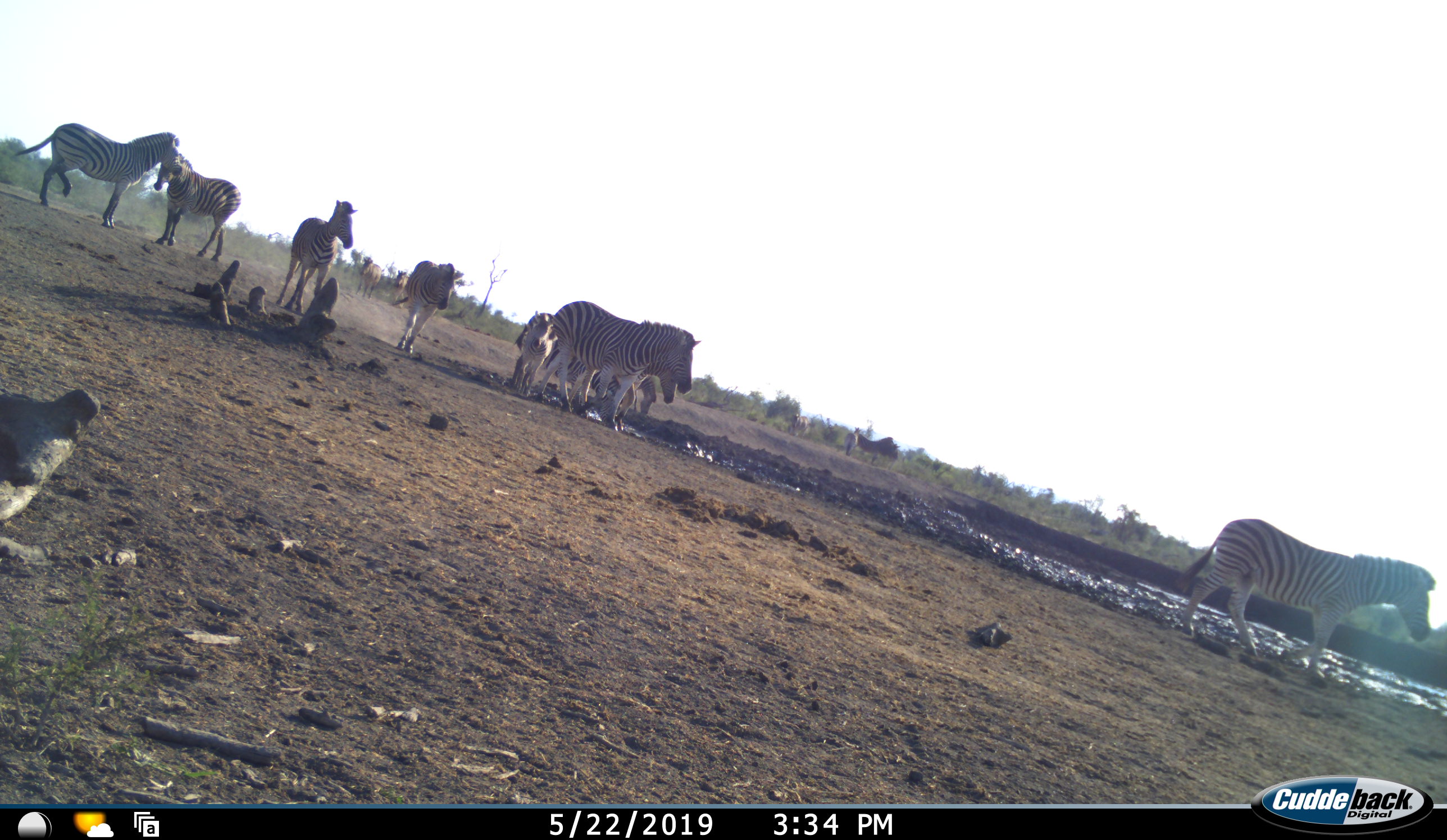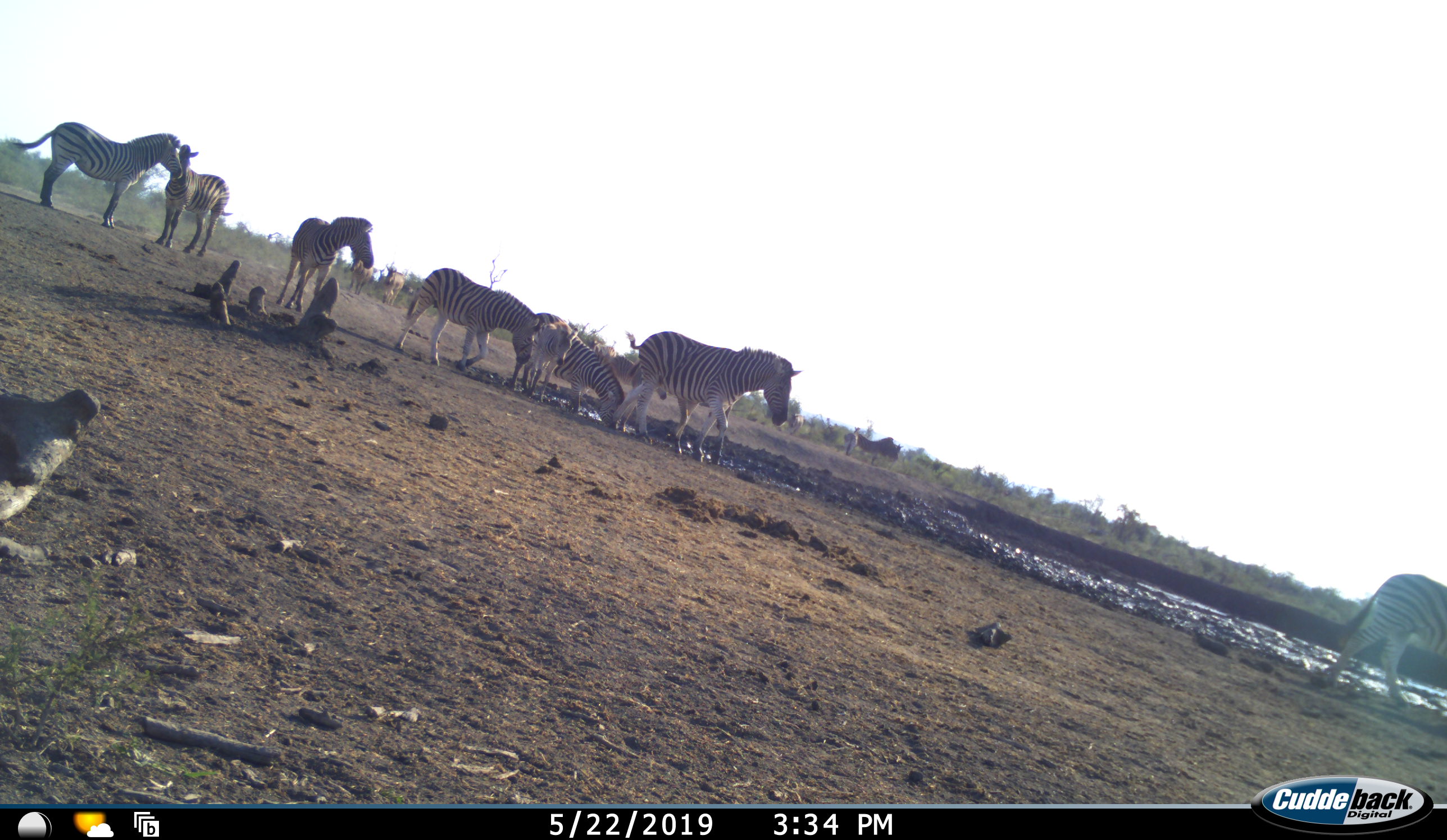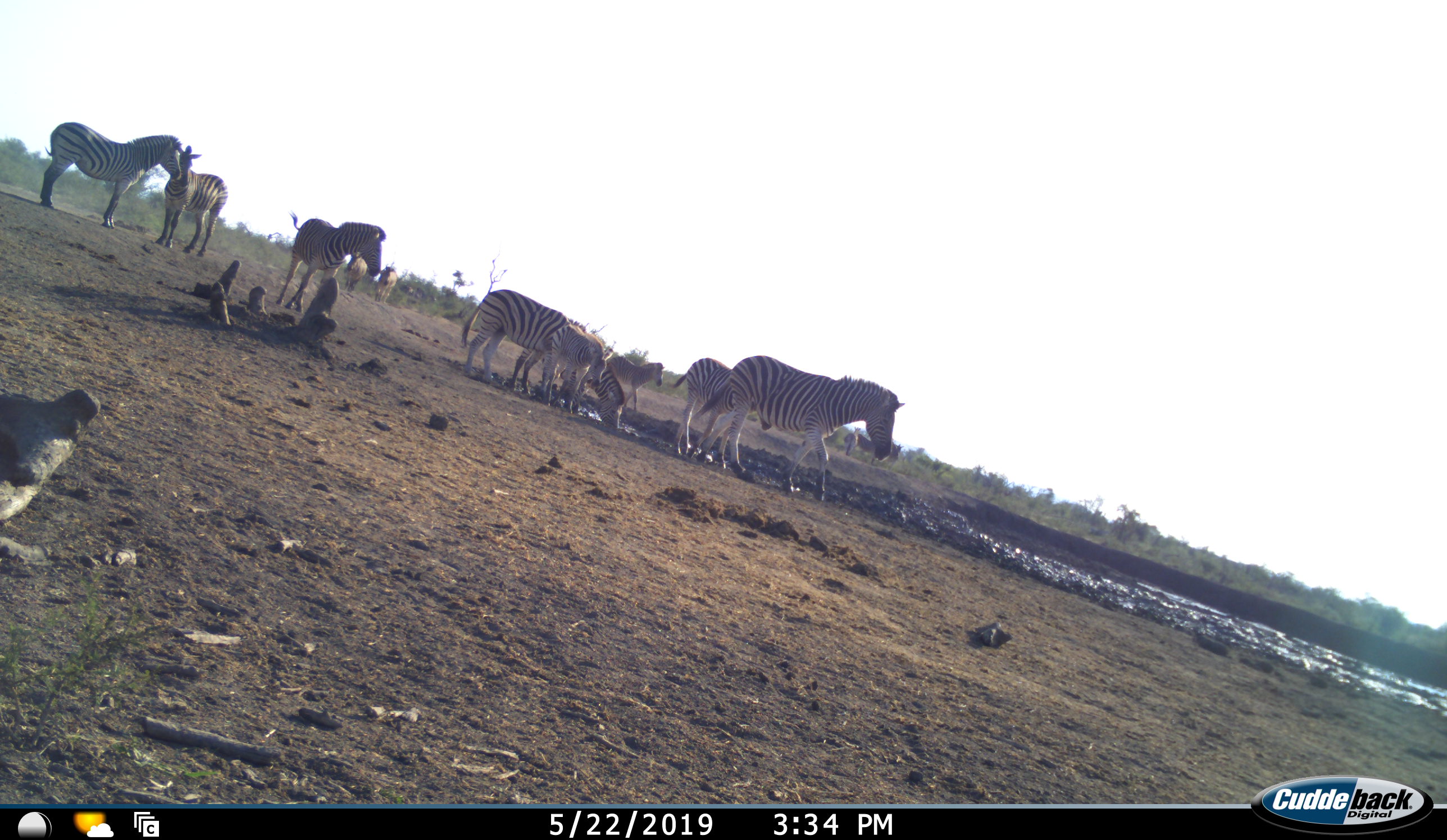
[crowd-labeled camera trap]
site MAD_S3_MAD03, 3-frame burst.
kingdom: Animalia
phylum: Chordata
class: Mammalia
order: Perissodactyla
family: Equidae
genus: Equus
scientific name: Equus quagga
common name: plains zebra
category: zebraplains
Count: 11-50.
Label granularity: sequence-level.